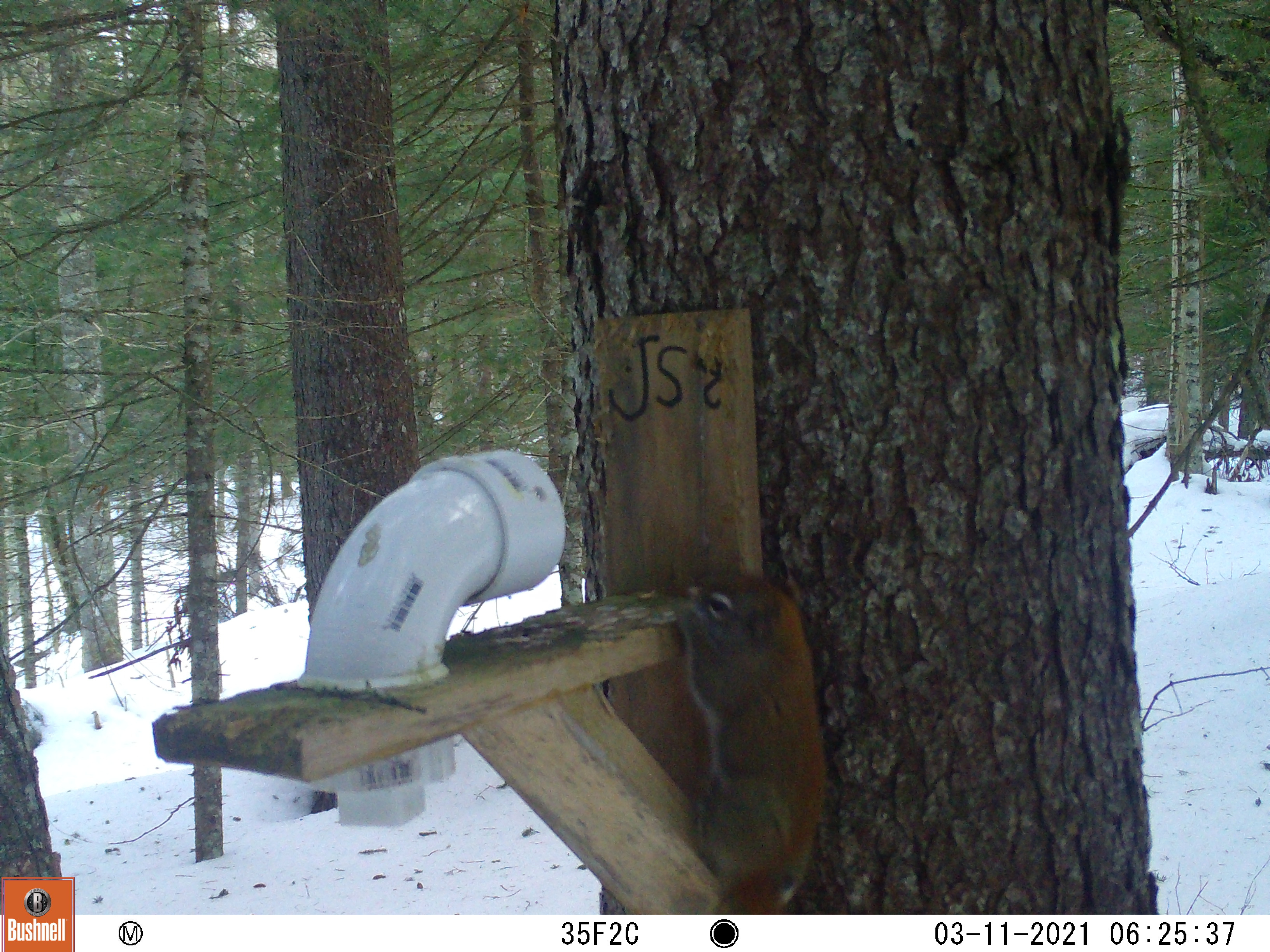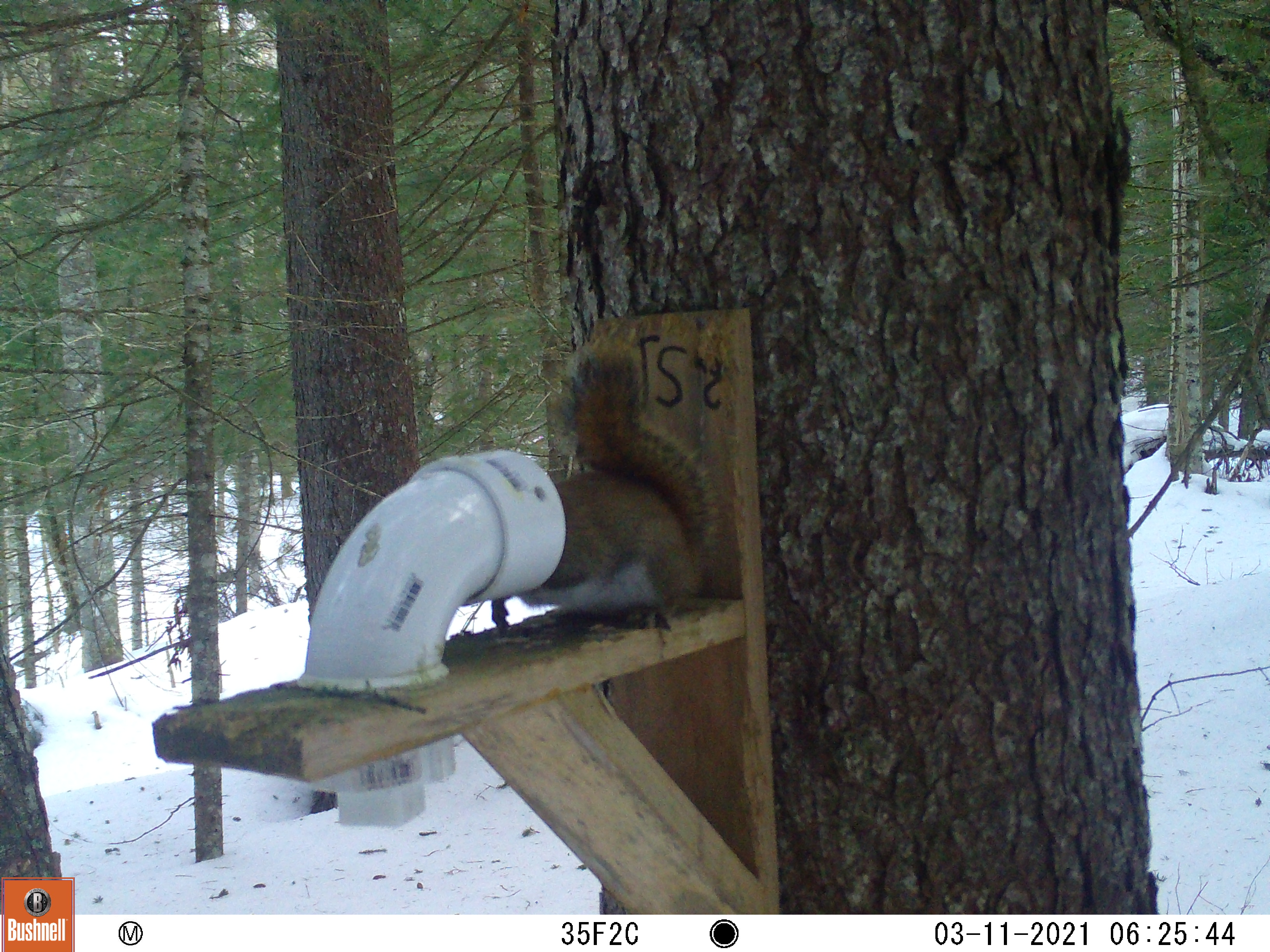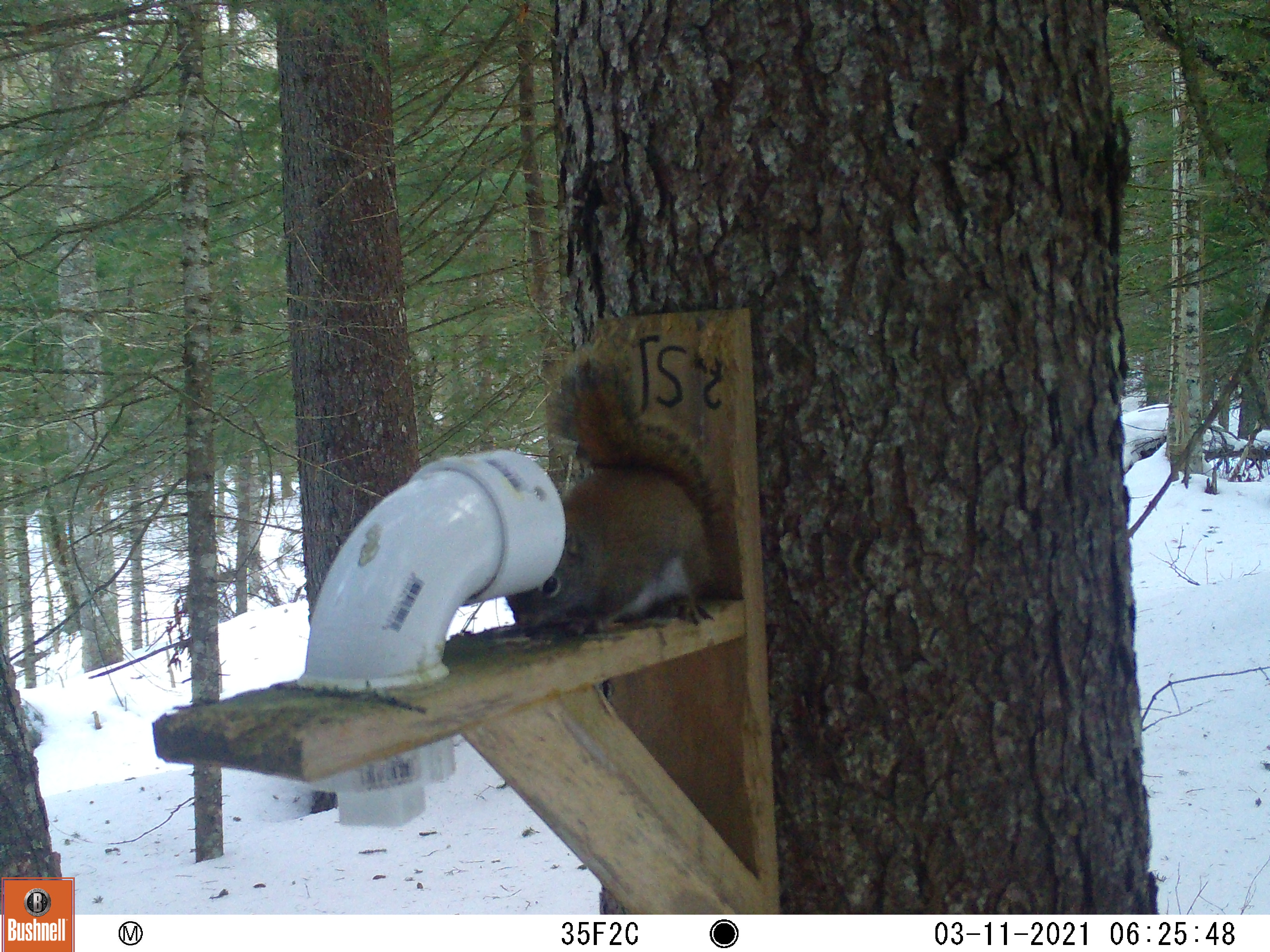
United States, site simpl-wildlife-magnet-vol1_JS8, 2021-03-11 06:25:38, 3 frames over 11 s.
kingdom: Animalia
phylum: Chordata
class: Mammalia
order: Rodentia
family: Sciuridae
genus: Tamiasciurus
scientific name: Tamiasciurus hudsonicus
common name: red squirrel